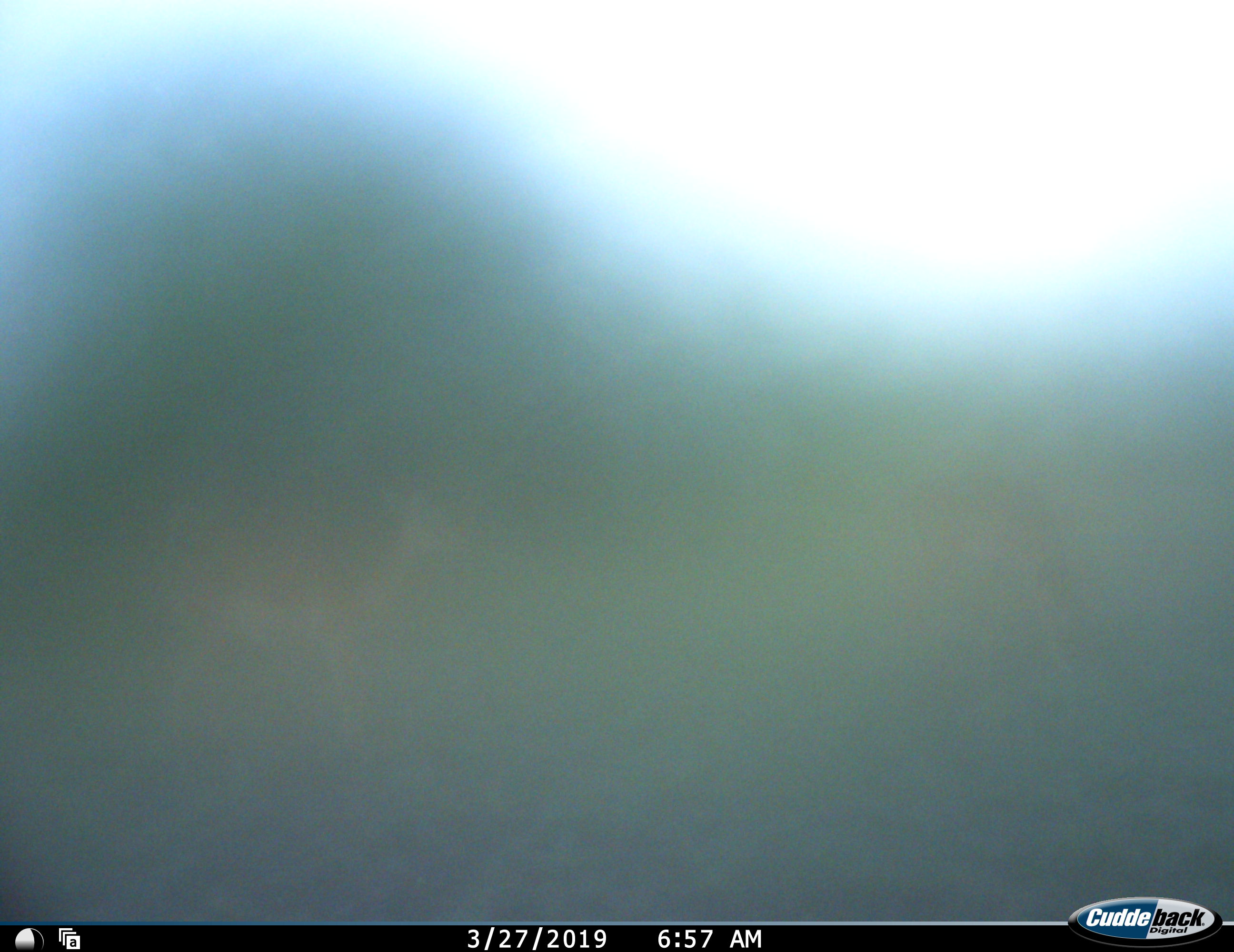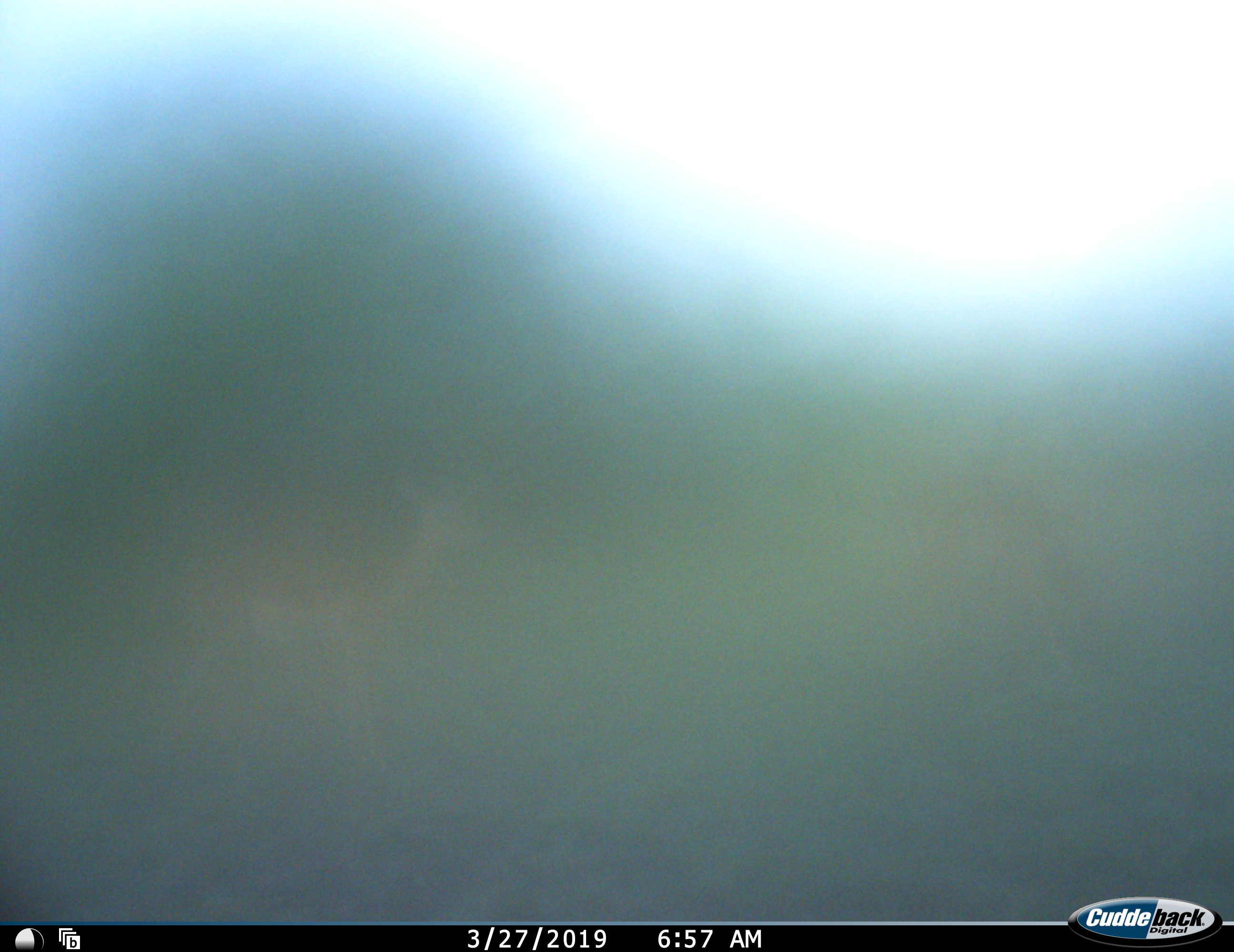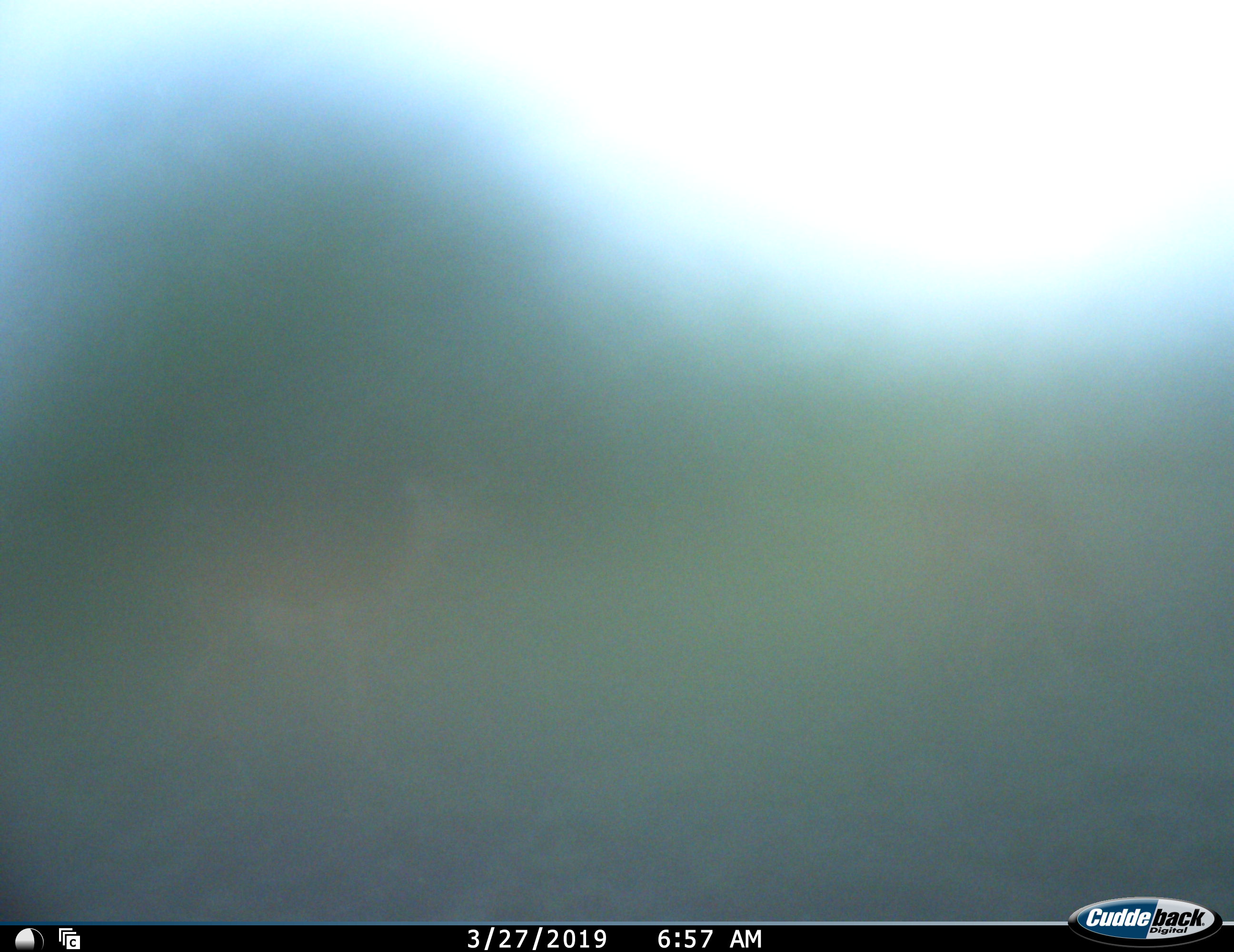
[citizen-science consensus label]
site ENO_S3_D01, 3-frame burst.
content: unidentified animal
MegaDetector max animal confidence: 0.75